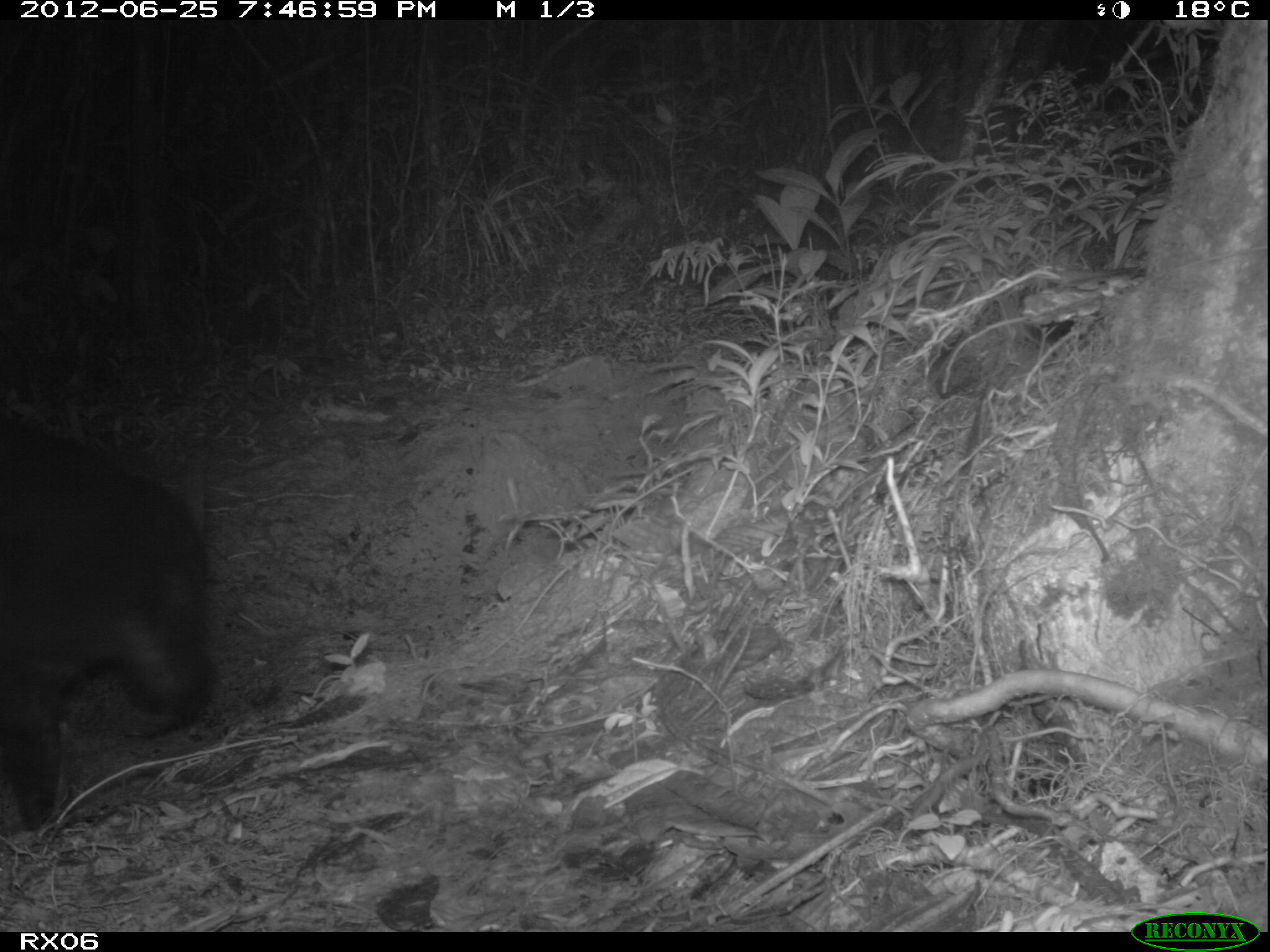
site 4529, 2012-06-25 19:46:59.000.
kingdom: Animalia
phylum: Chordata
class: Mammalia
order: Carnivora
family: Felidae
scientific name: Felidae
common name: felids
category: felis sp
Felis sp (felids) (Felidae), count 1.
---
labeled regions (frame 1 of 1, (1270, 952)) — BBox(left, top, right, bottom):
felis sp: BBox(0, 416, 216, 840)